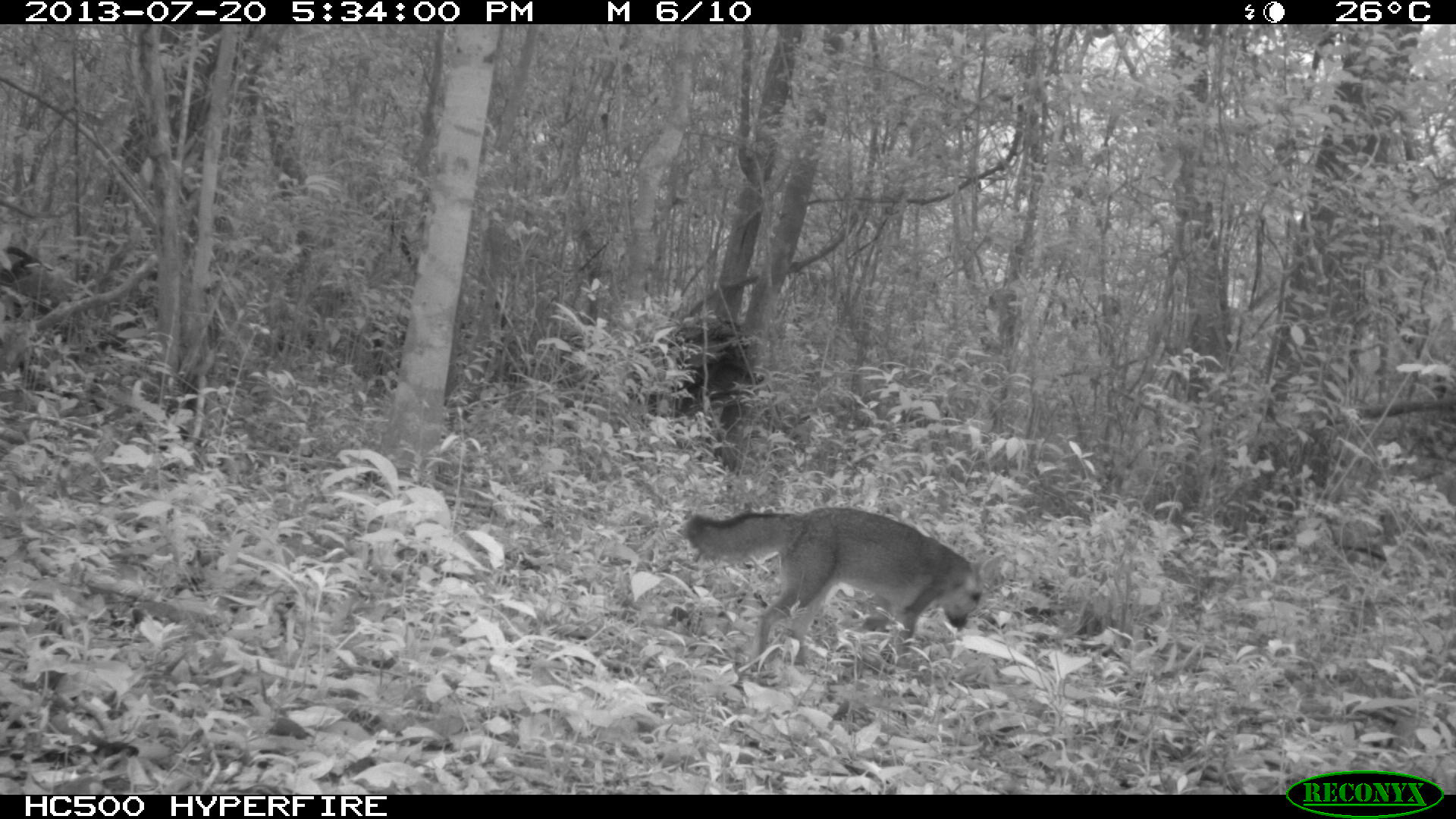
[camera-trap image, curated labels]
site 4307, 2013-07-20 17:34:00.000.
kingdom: Animalia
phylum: Chordata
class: Mammalia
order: Carnivora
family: Canidae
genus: Urocyon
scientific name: Urocyon cinereoargenteus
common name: gray fox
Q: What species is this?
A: Urocyon cinereoargenteus (gray fox).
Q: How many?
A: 1.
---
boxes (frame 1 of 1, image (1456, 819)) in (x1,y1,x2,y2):
urocyon cinereoargenteus: (681,505,1005,673)